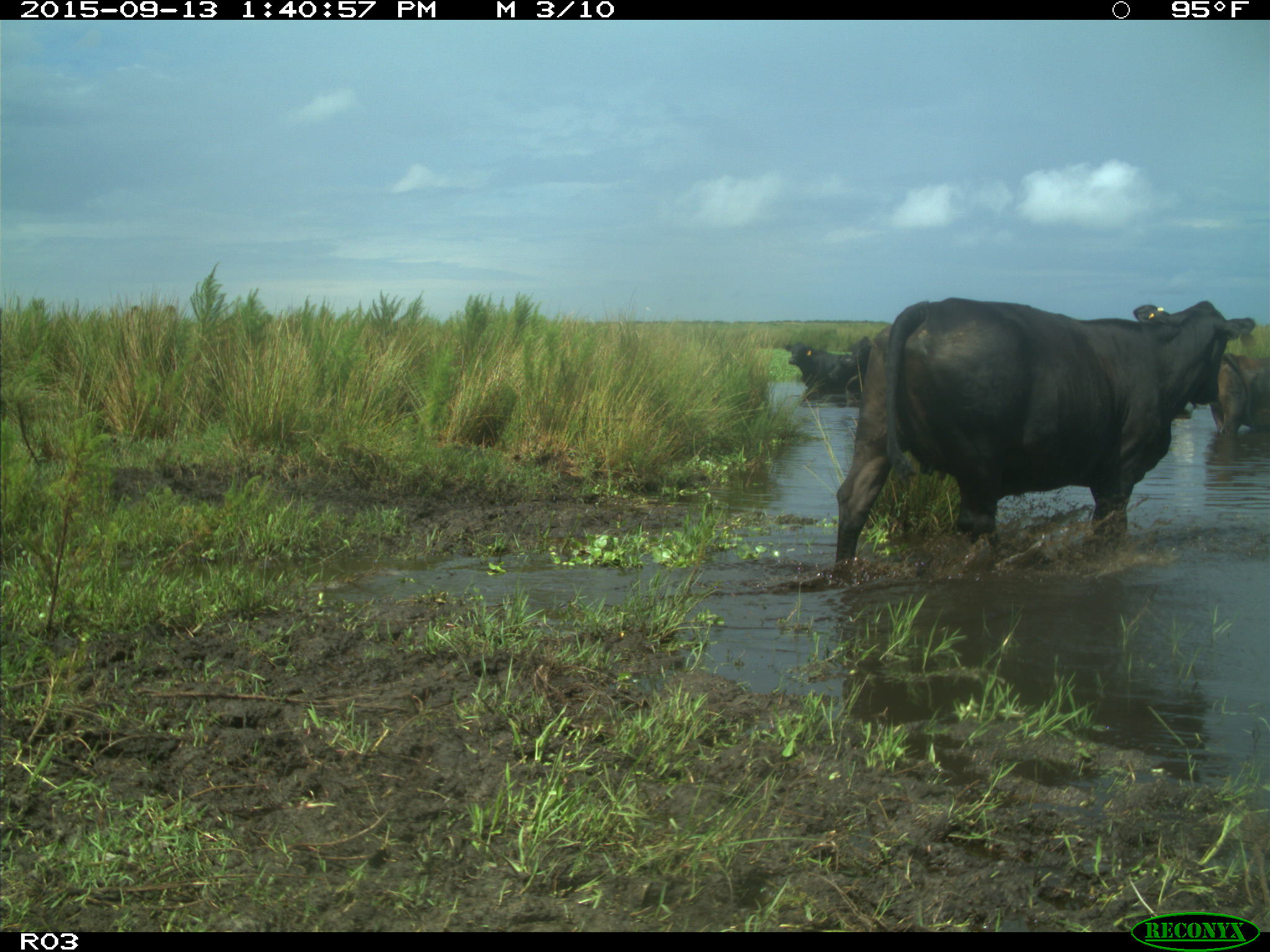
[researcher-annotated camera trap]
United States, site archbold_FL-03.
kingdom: Animalia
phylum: Chordata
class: Mammalia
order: Artiodactyla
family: Bovidae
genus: Bos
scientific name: Bos taurus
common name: domestic cow